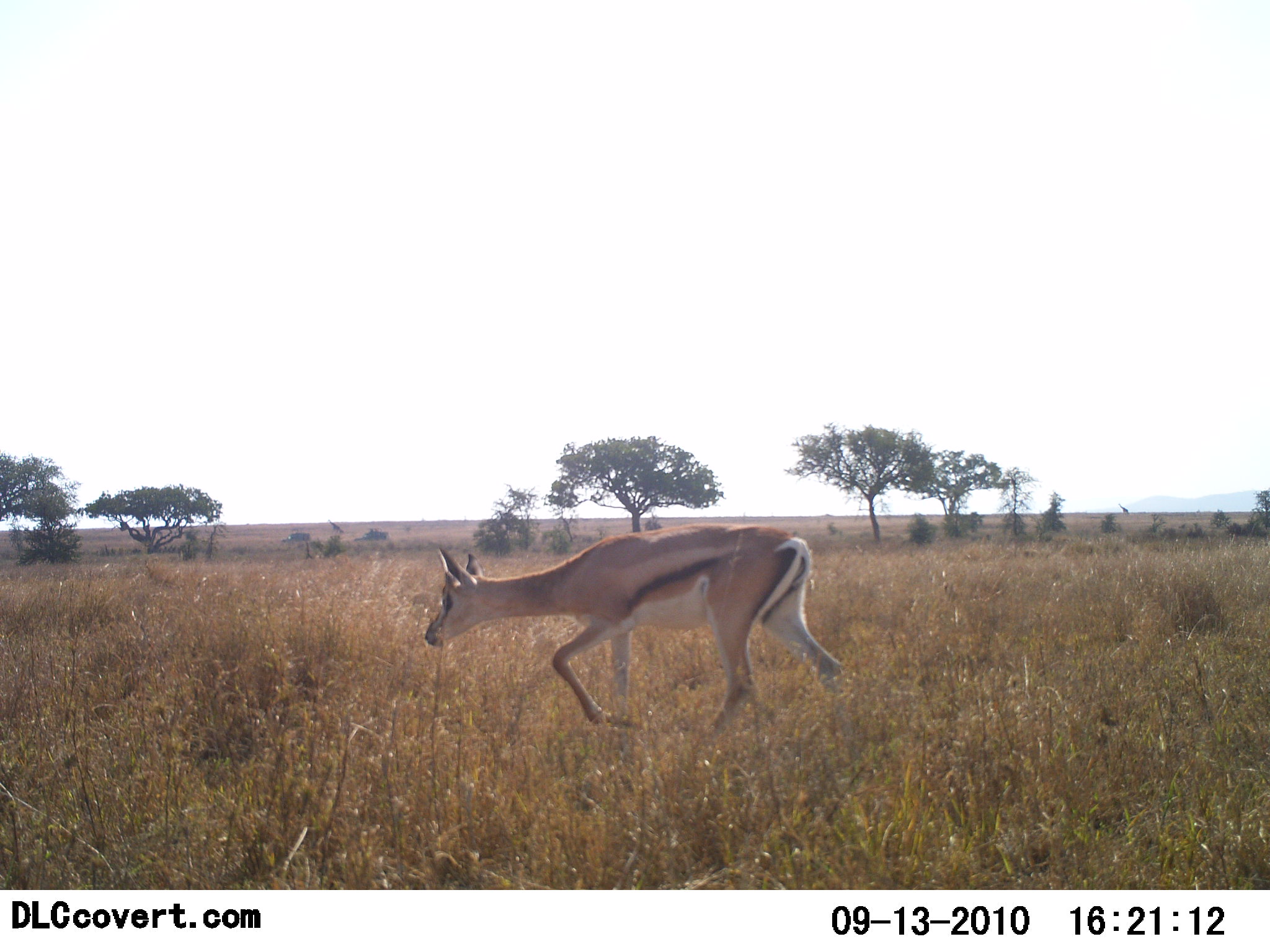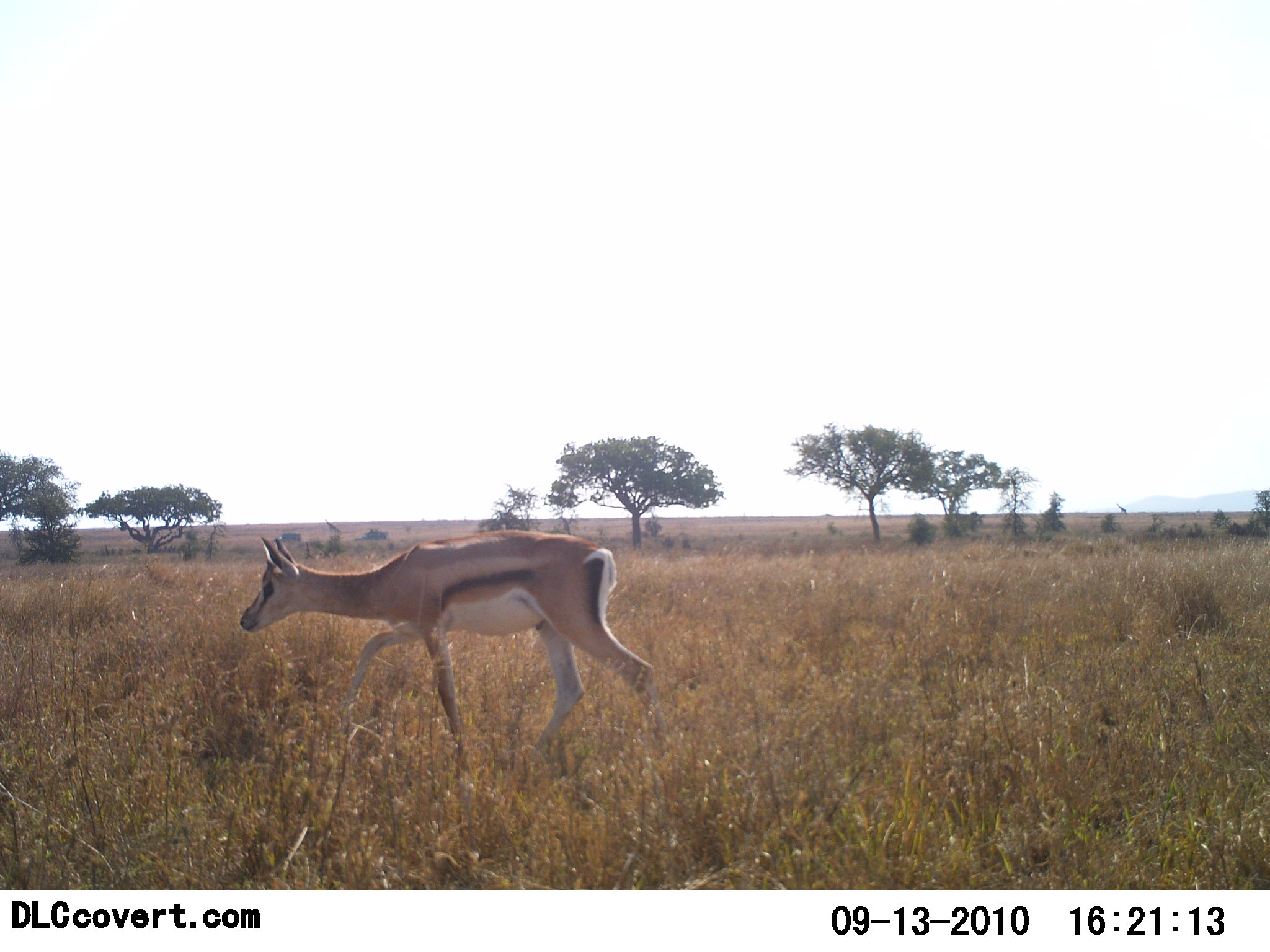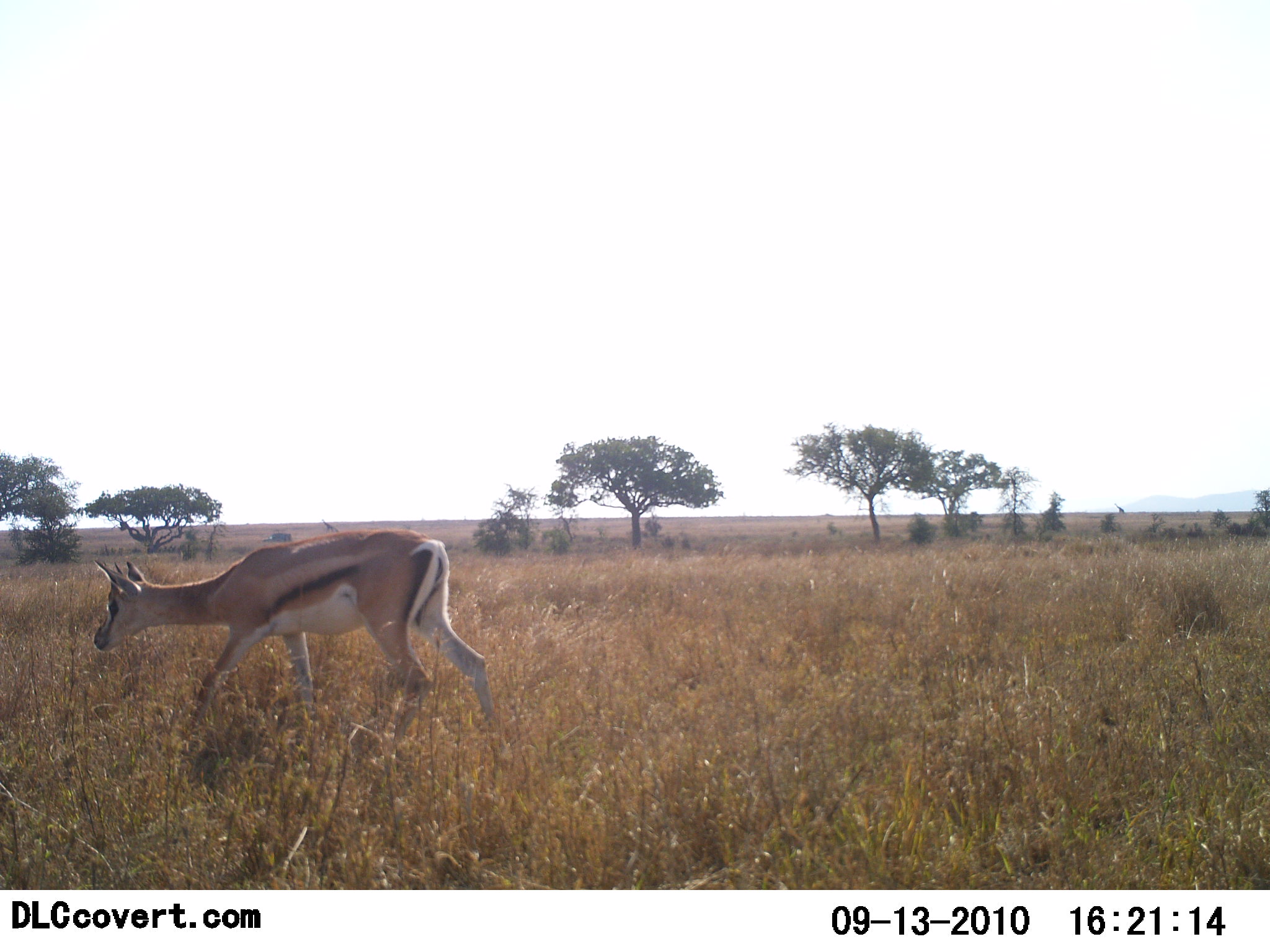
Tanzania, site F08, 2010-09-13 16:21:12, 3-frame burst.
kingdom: Animalia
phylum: Chordata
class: Mammalia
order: Artiodactyla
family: Bovidae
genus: Eudorcas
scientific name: Eudorcas thomsonii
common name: thomson's gazelle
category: gazellethomsons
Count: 1.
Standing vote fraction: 0%.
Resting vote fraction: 0%.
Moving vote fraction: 100%.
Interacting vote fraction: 0%.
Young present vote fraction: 7%.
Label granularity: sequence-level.